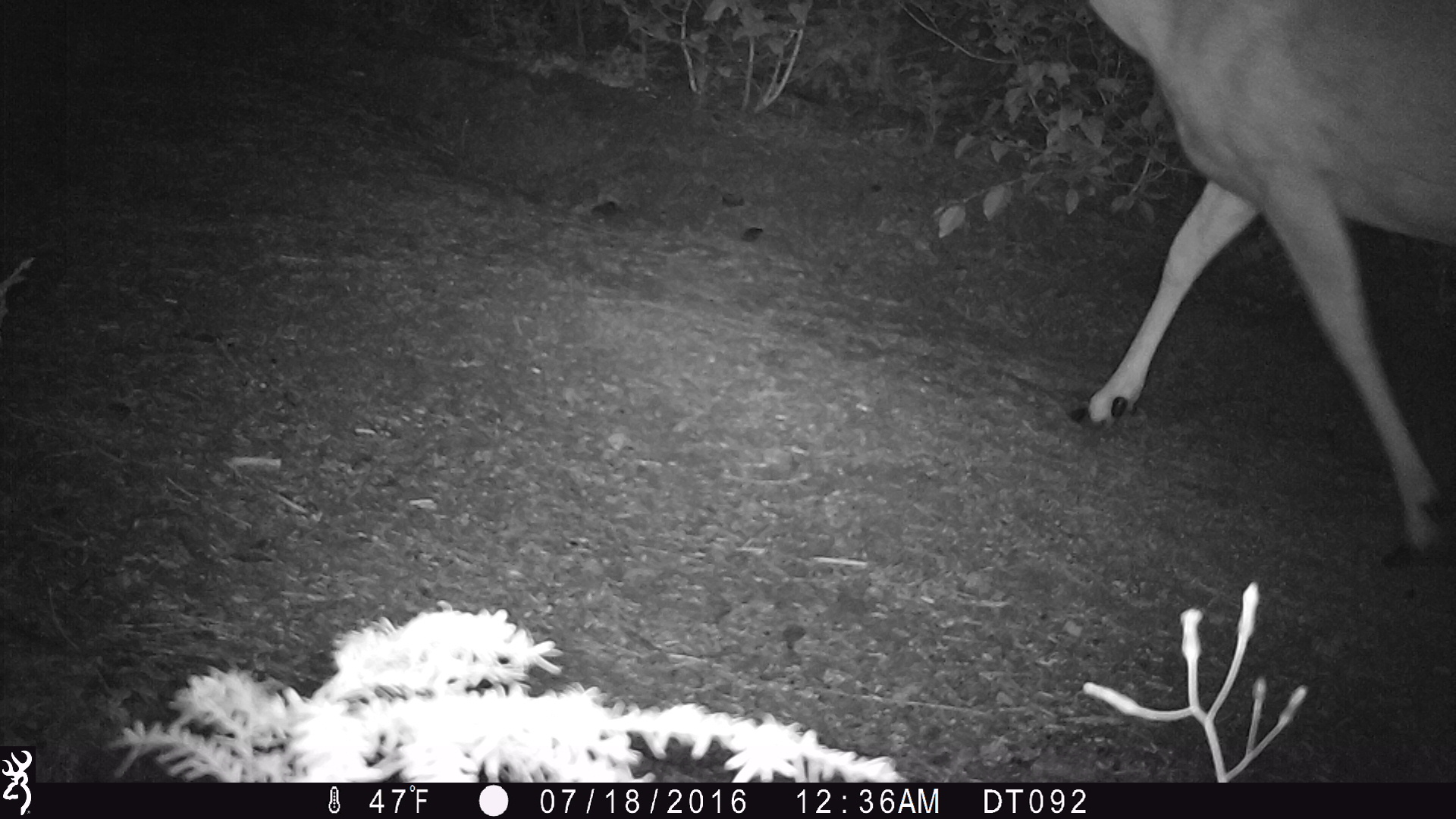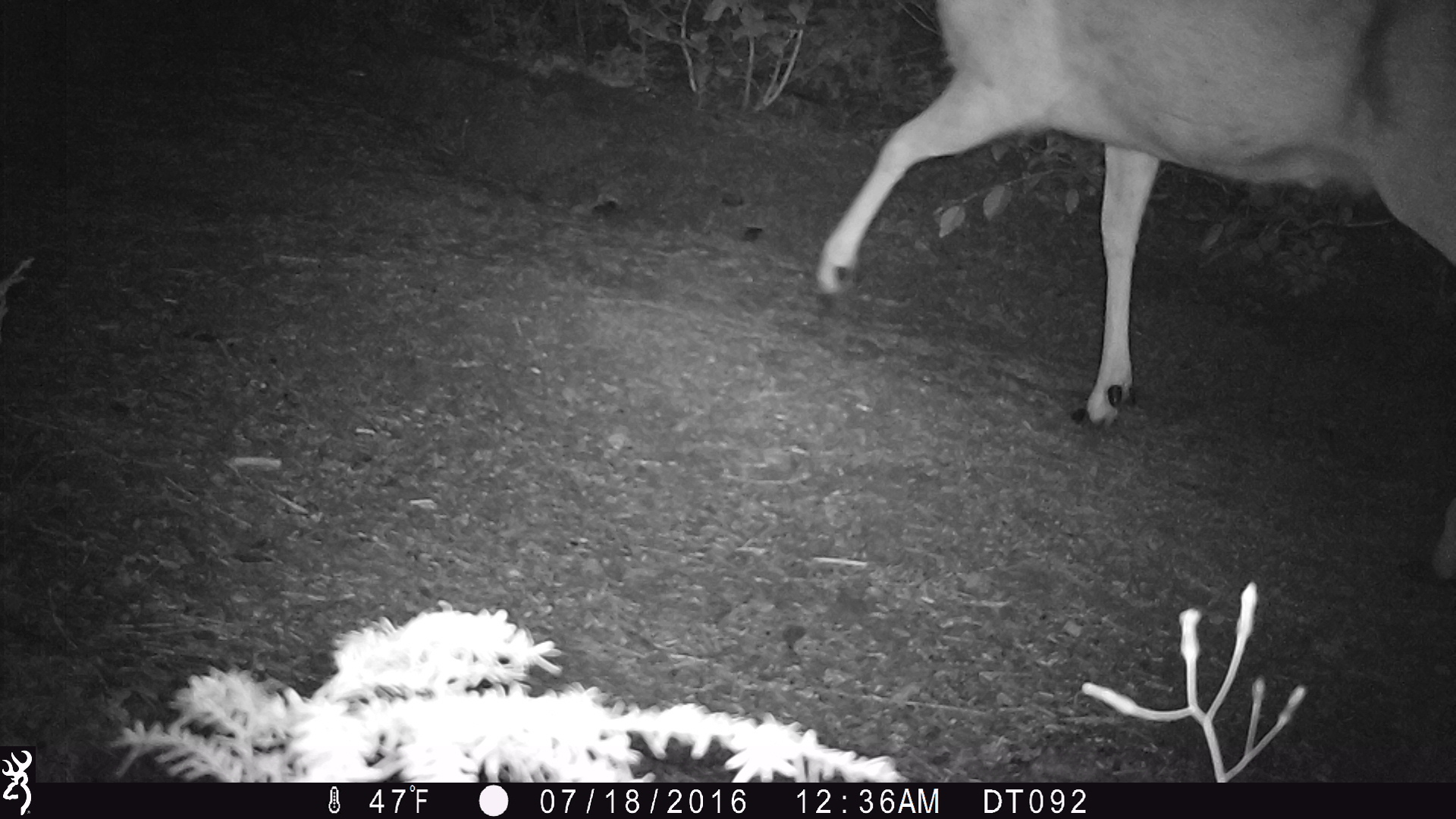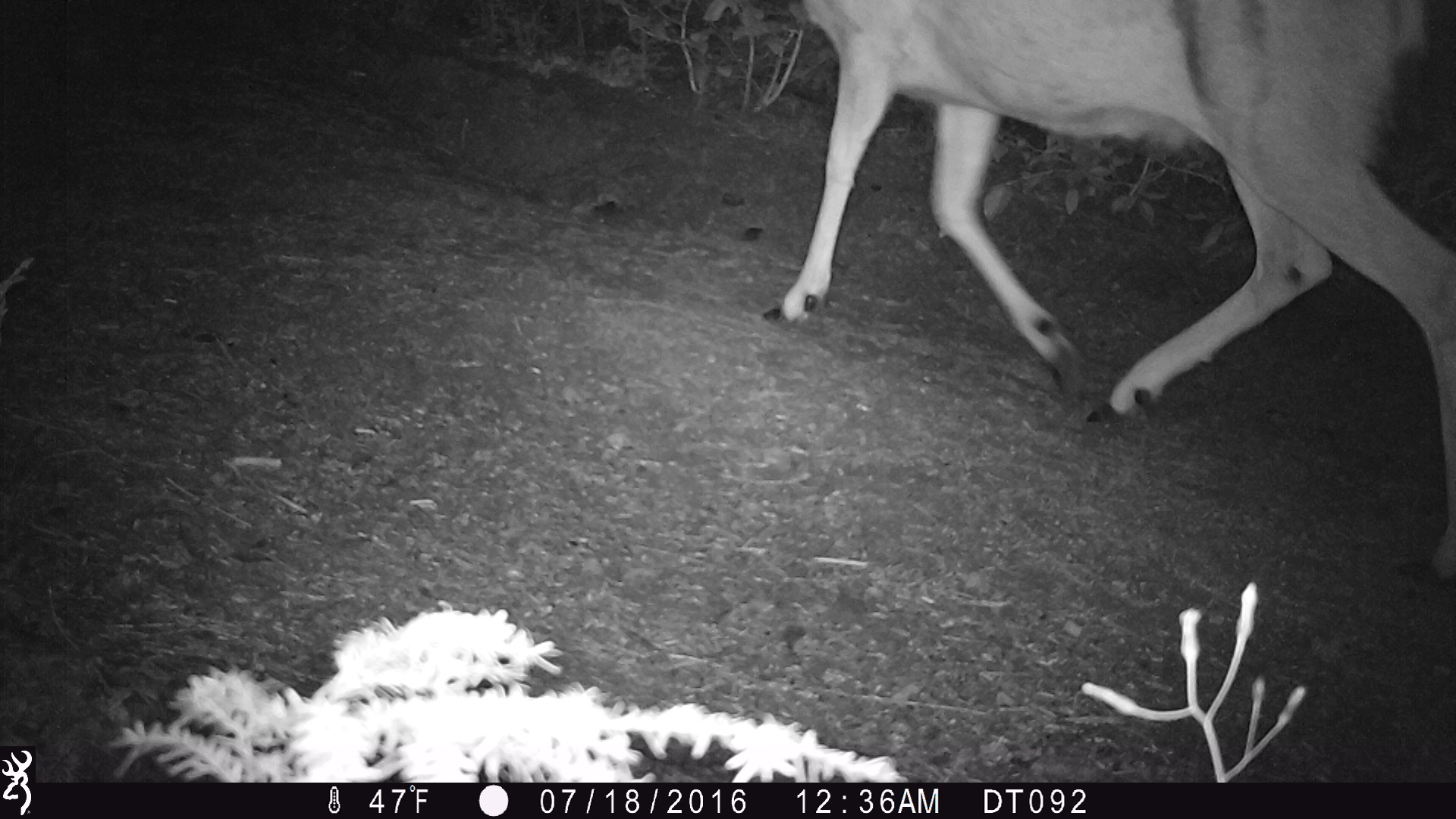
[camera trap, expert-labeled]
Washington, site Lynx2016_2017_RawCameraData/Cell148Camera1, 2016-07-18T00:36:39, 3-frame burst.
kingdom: Animalia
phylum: Chordata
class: Mammalia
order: Artiodactyla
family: Cervidae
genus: Odocoileus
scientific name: Odocoileus hemionus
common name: mule deer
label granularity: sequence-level